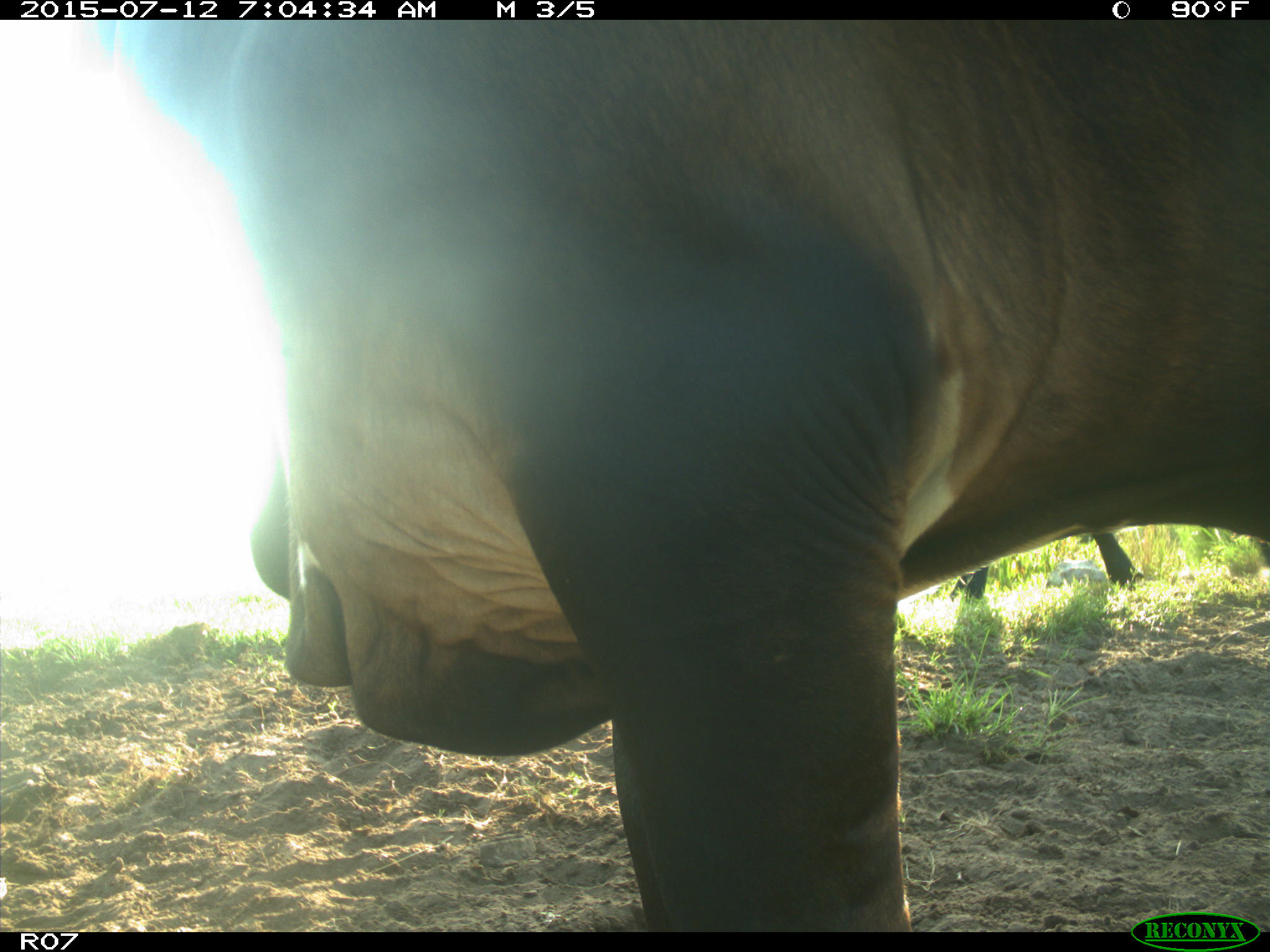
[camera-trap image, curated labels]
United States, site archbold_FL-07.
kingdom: Animalia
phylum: Chordata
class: Mammalia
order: Artiodactyla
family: Bovidae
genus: Bos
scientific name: Bos taurus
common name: domestic cow